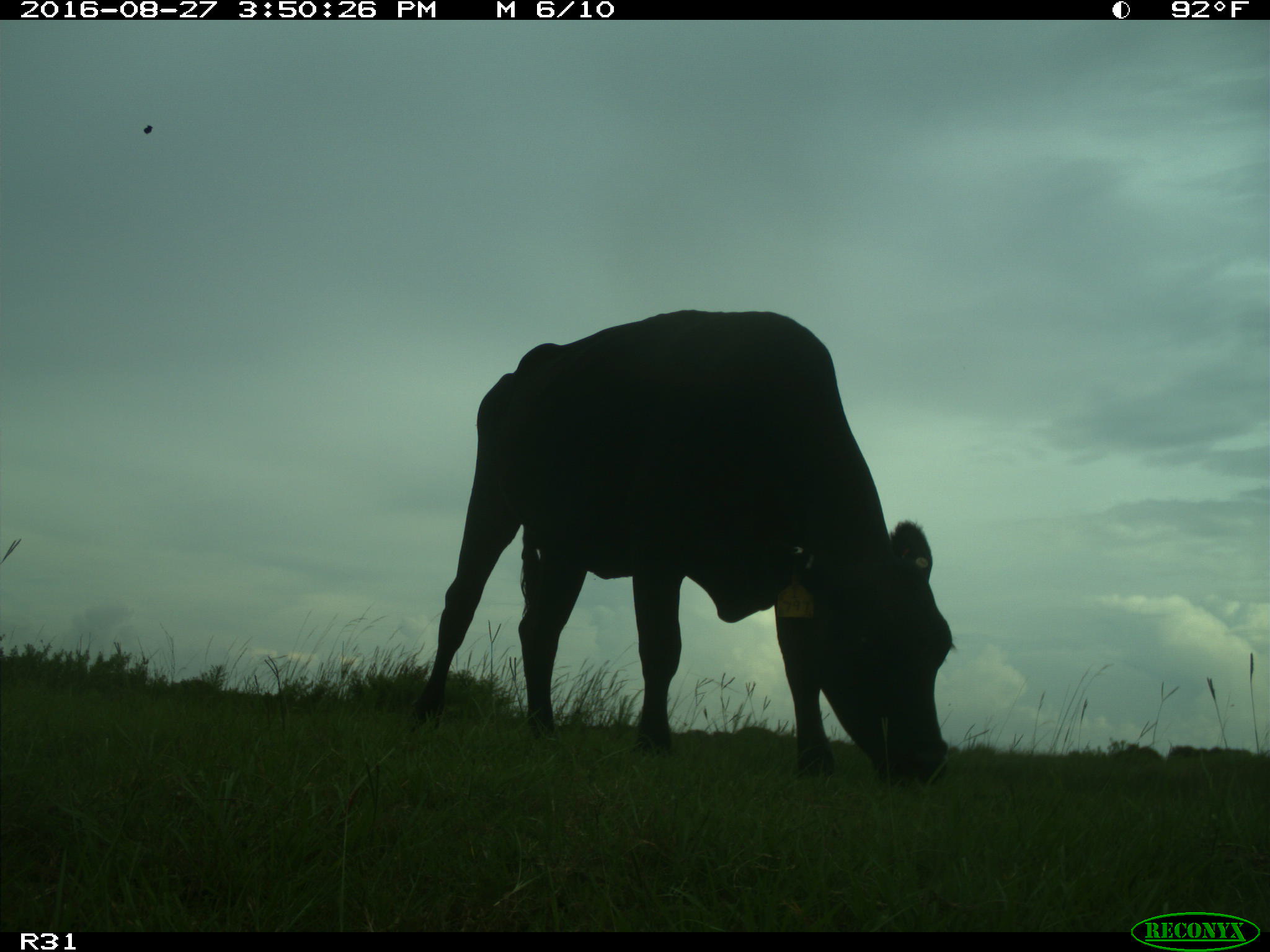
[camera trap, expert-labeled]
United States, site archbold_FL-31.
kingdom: Animalia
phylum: Chordata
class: Mammalia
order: Artiodactyla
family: Bovidae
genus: Bos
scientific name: Bos taurus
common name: domestic cow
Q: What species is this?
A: Bos taurus (domestic cow).